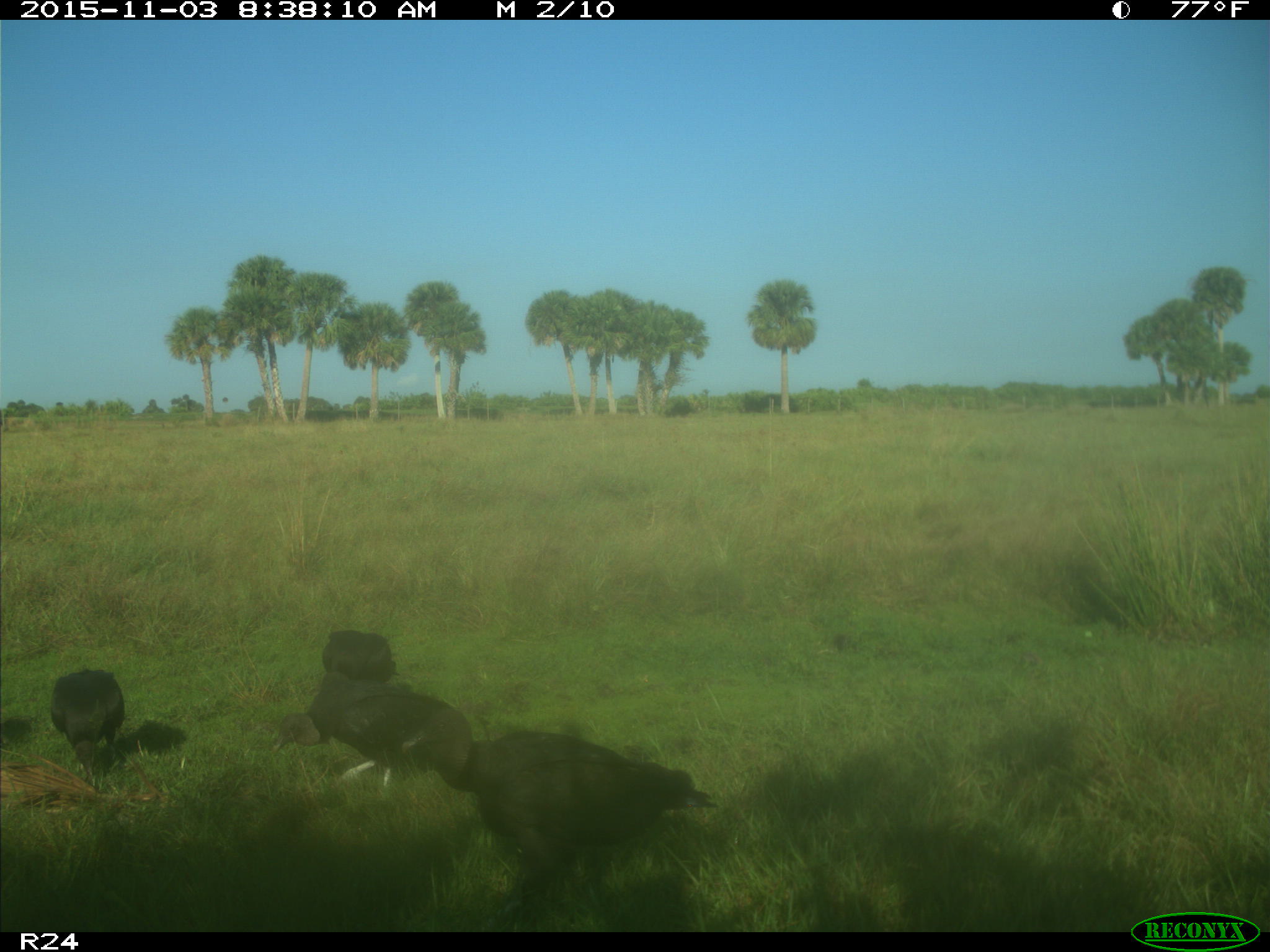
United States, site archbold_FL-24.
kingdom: Animalia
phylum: Chordata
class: Aves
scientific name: Aves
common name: birds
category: unidentified bird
Unidentified bird (birds) (Aves).